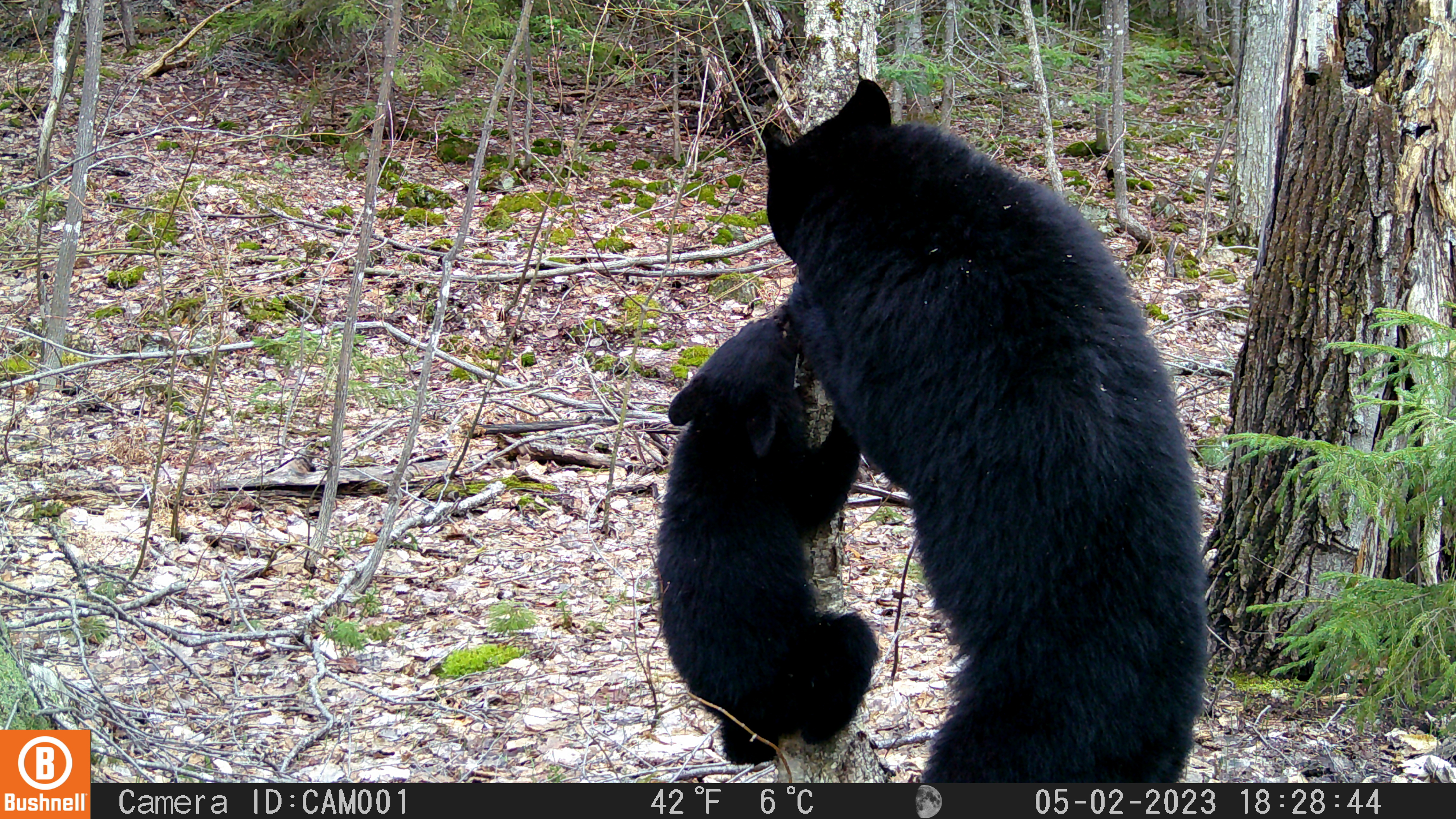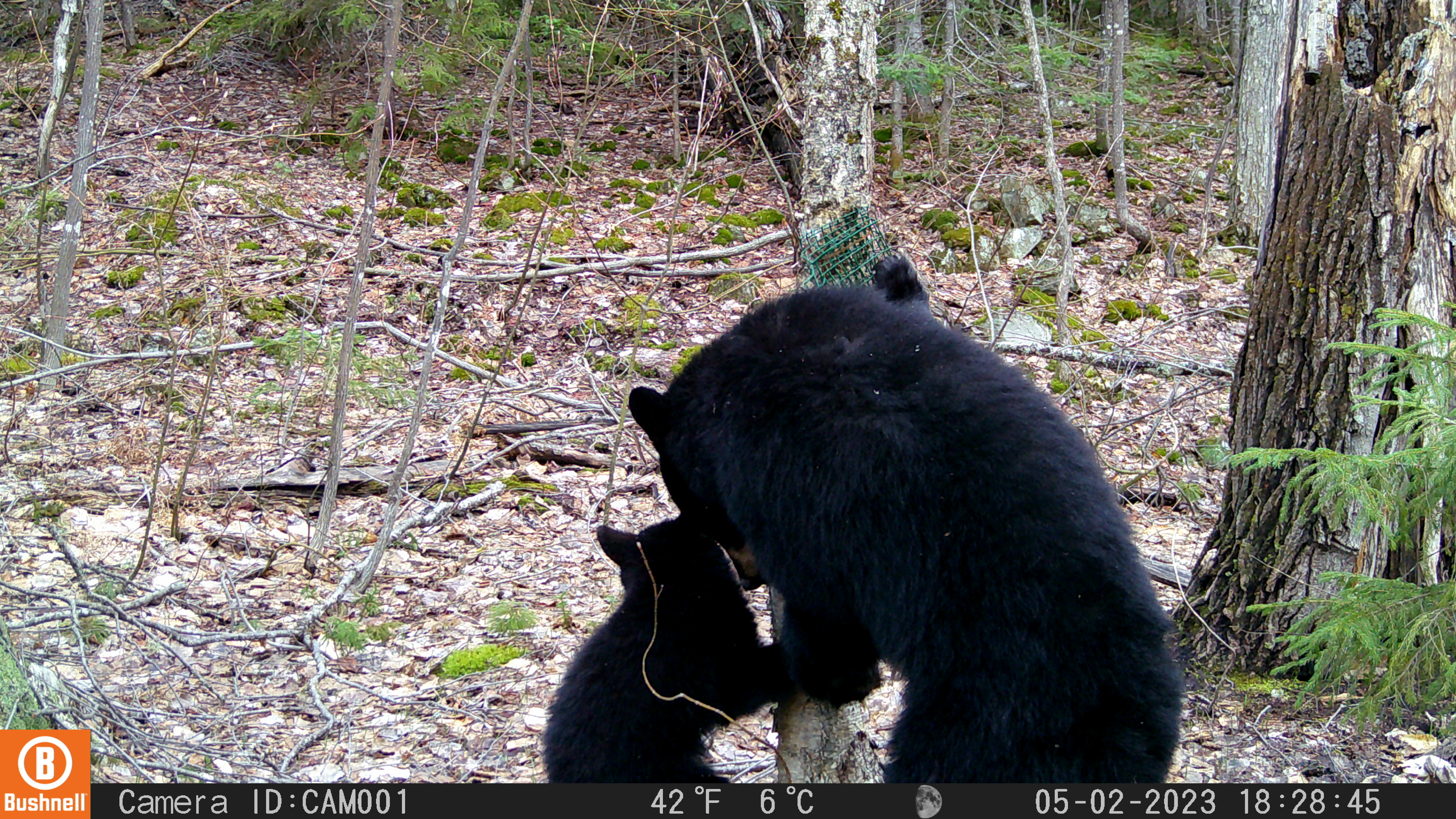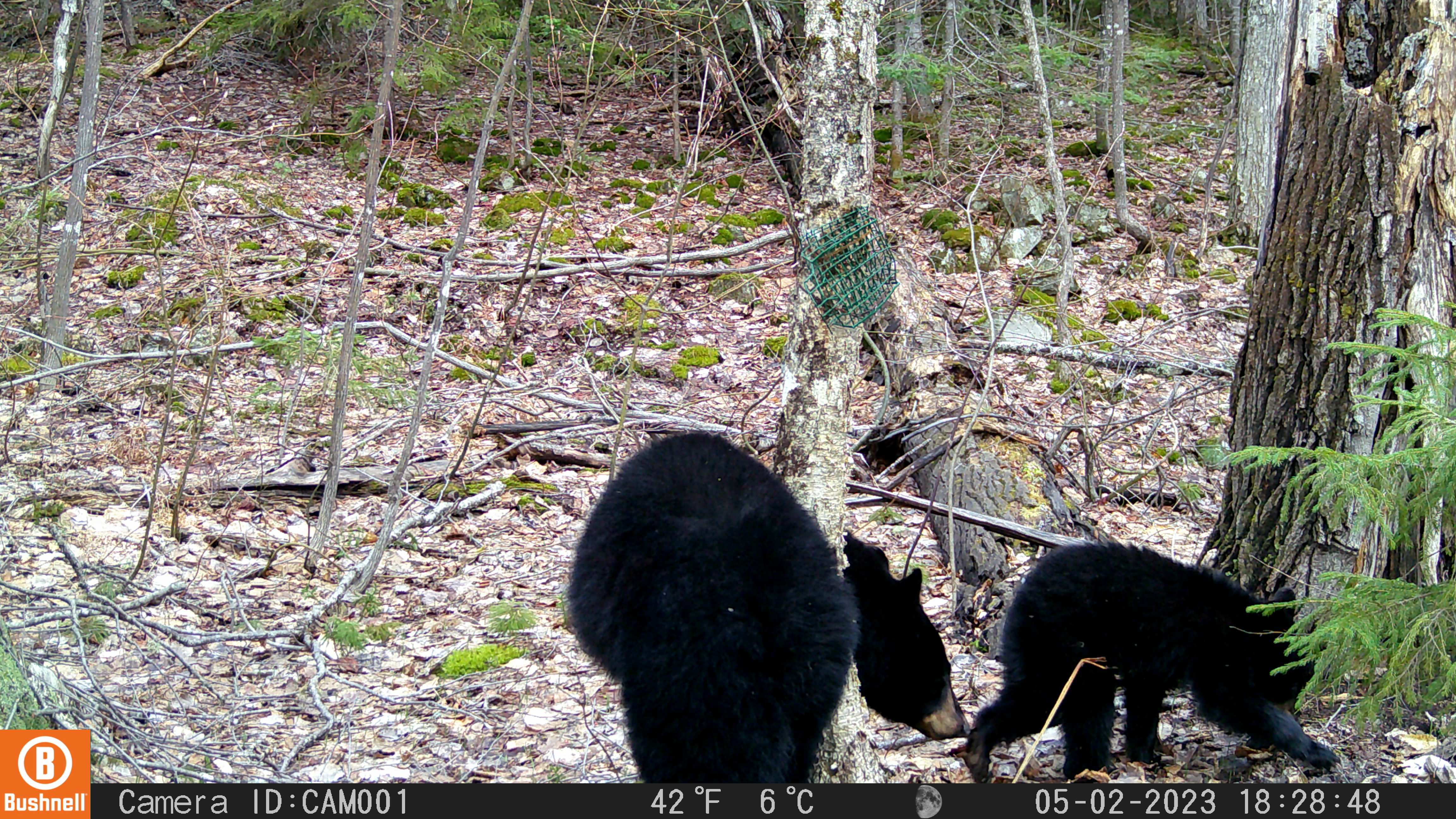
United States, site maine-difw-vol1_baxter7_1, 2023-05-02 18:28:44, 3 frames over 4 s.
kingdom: Animalia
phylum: Chordata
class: Mammalia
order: Carnivora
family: Ursidae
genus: Ursus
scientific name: Ursus americanus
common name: black bear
Black bear (Ursus americanus).